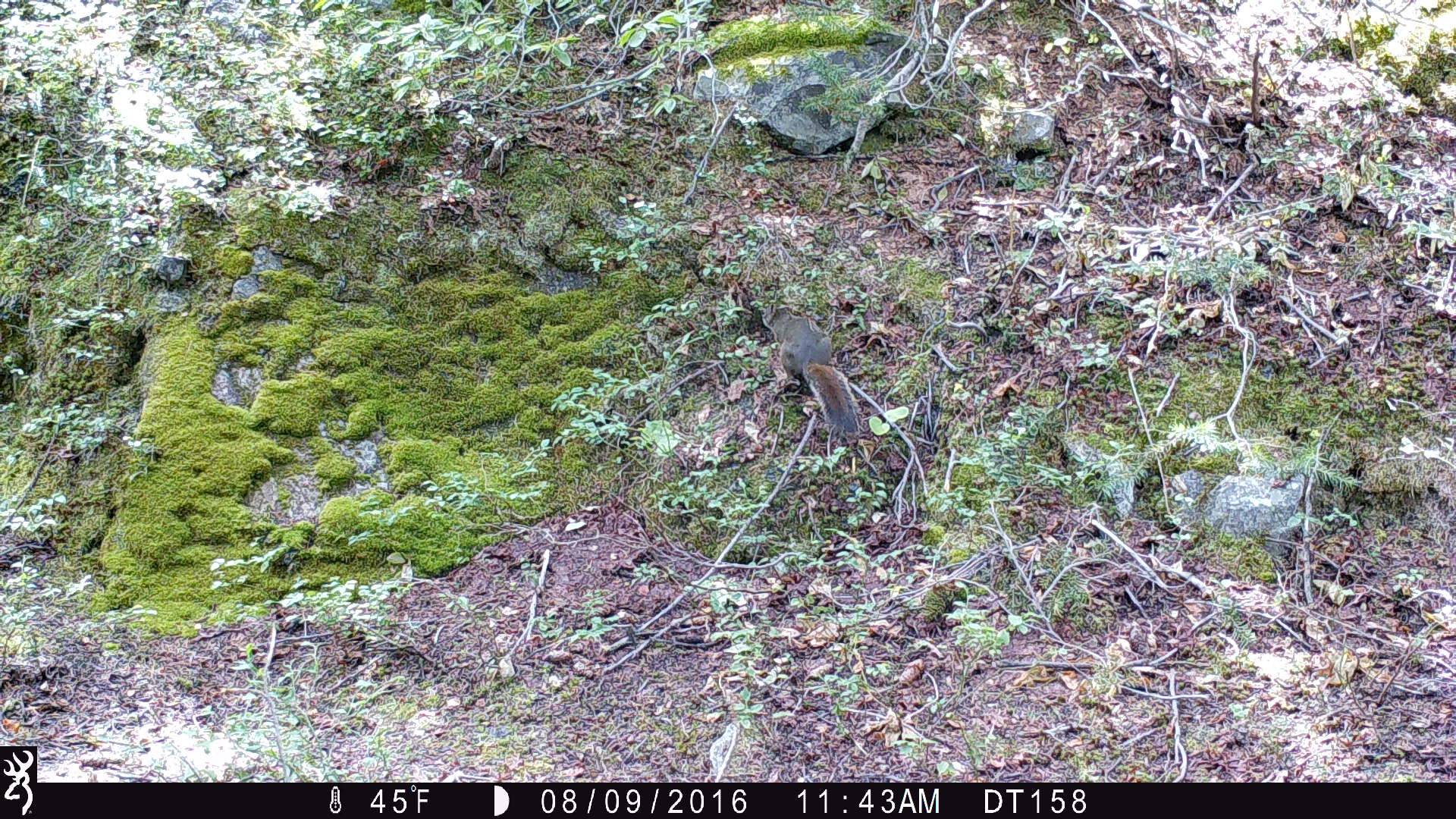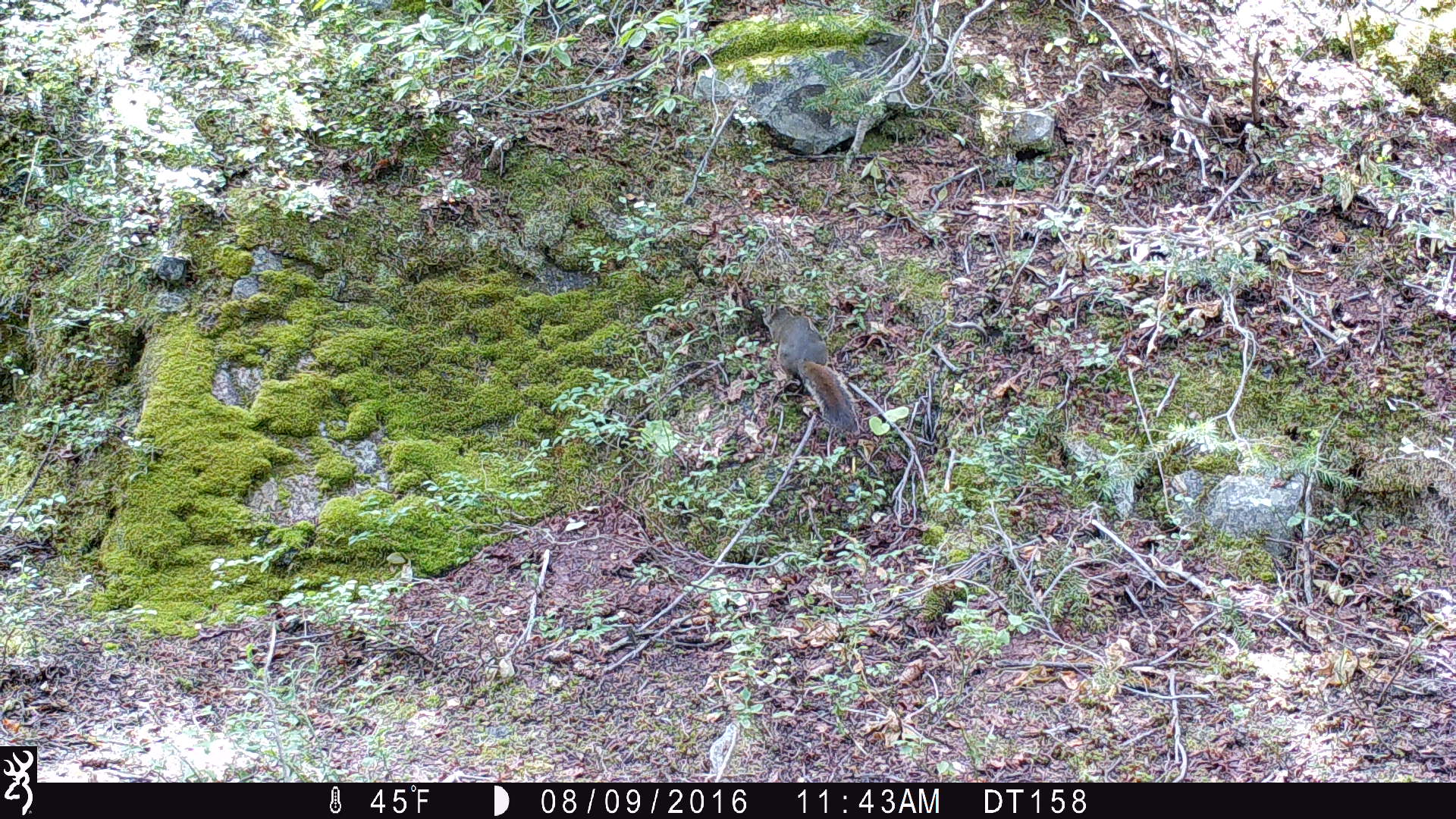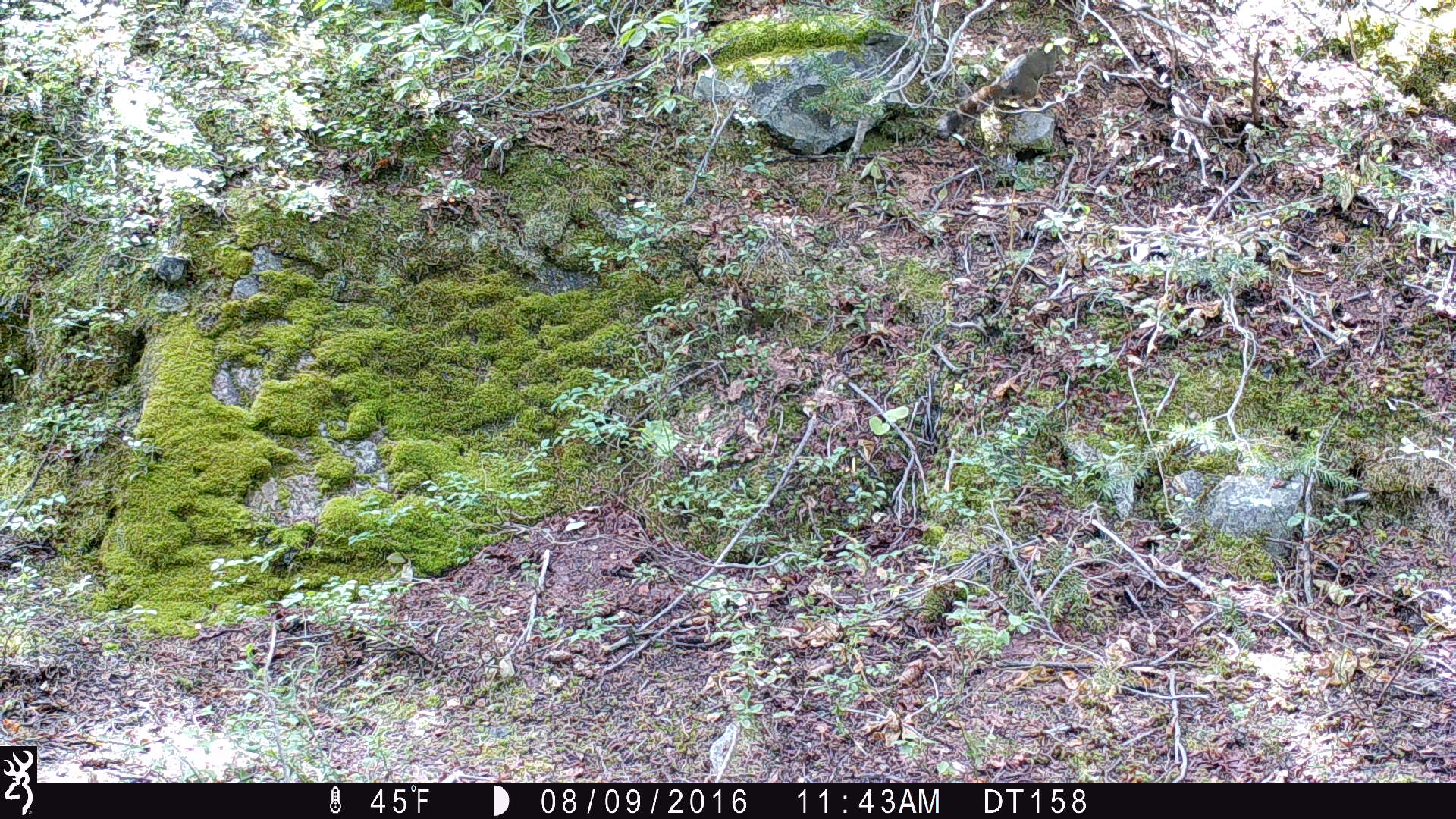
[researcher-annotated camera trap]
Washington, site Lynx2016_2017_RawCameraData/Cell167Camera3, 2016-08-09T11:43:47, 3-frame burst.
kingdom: Animalia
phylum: Chordata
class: Mammalia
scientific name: Mammalia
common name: small mammal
Small mammal (Mammalia). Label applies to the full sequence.